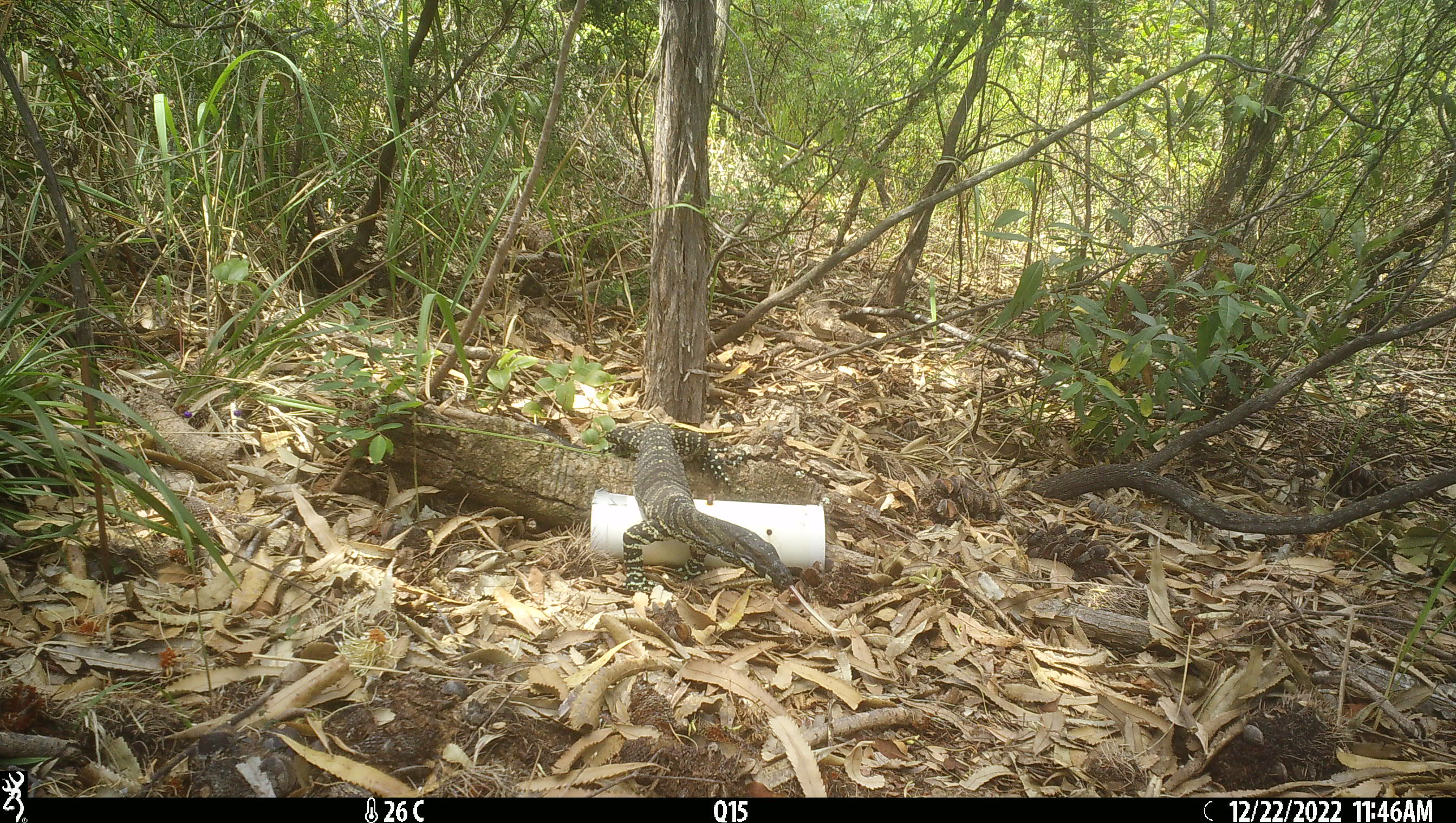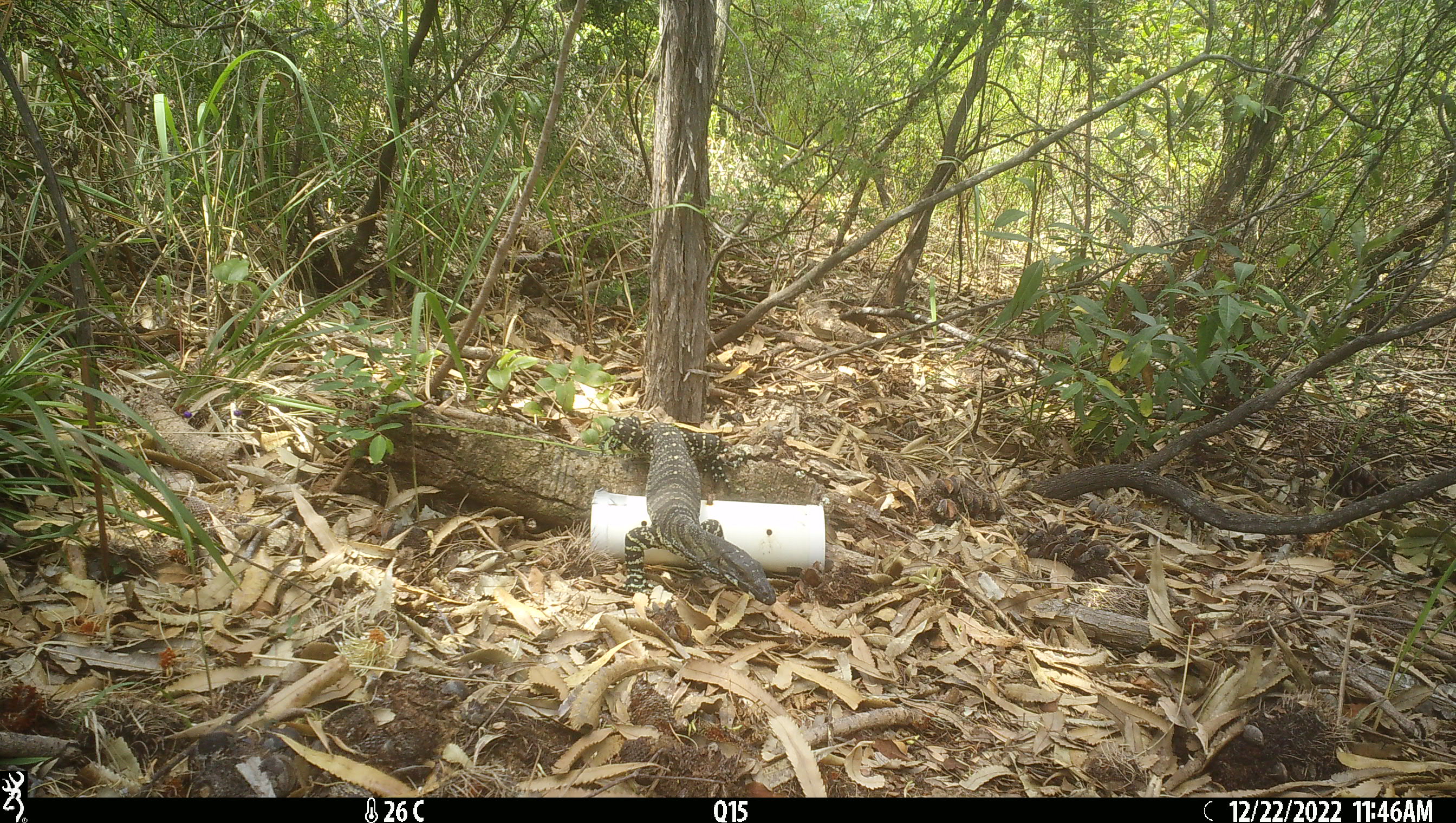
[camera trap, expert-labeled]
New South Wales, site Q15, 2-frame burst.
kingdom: Animalia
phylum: Chordata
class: Reptilia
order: Squamata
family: Varanidae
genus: Varanus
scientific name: Varanus varius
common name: lace monitor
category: goanna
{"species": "goanna (lace monitor) (Varanus varius)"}